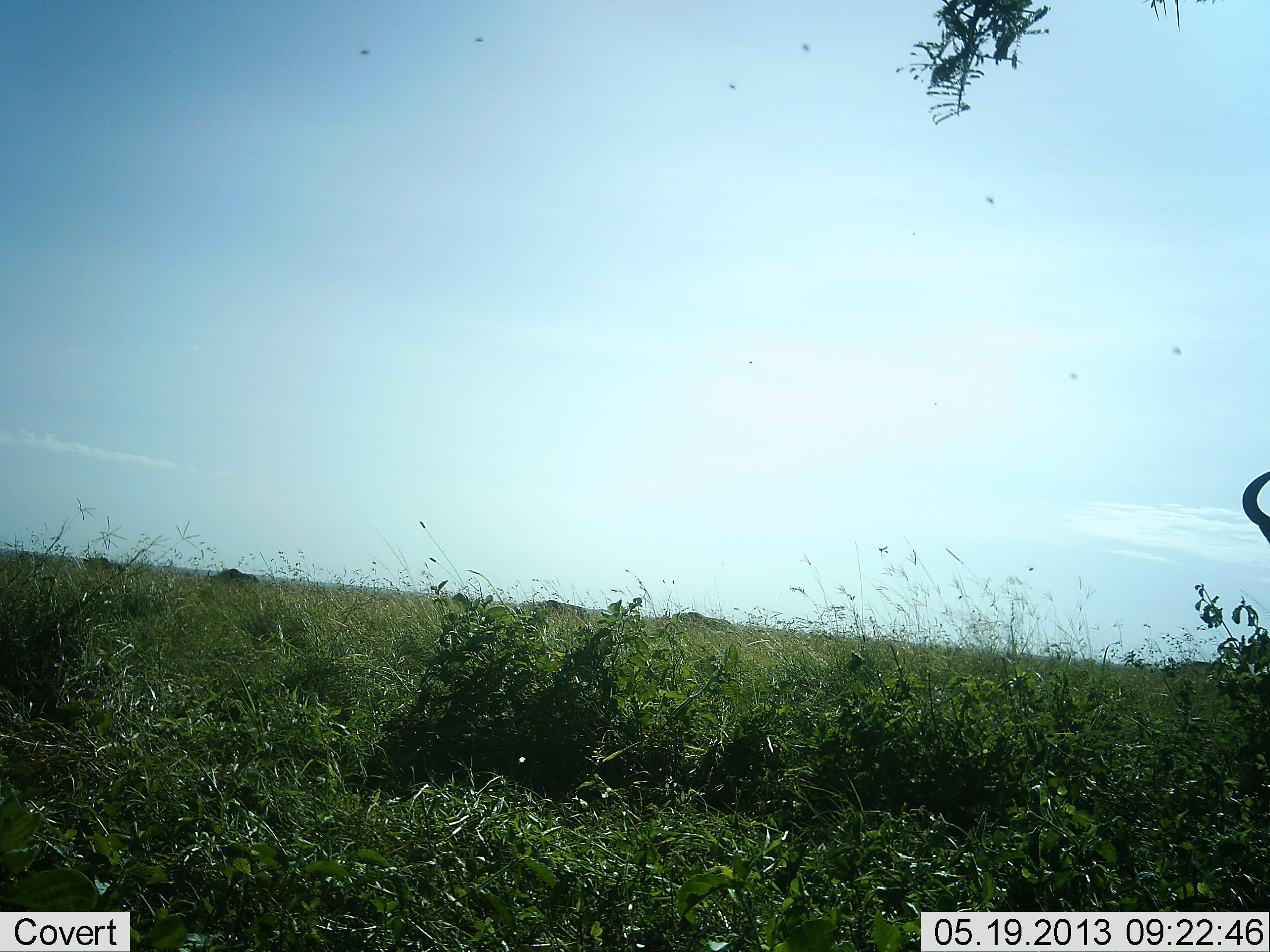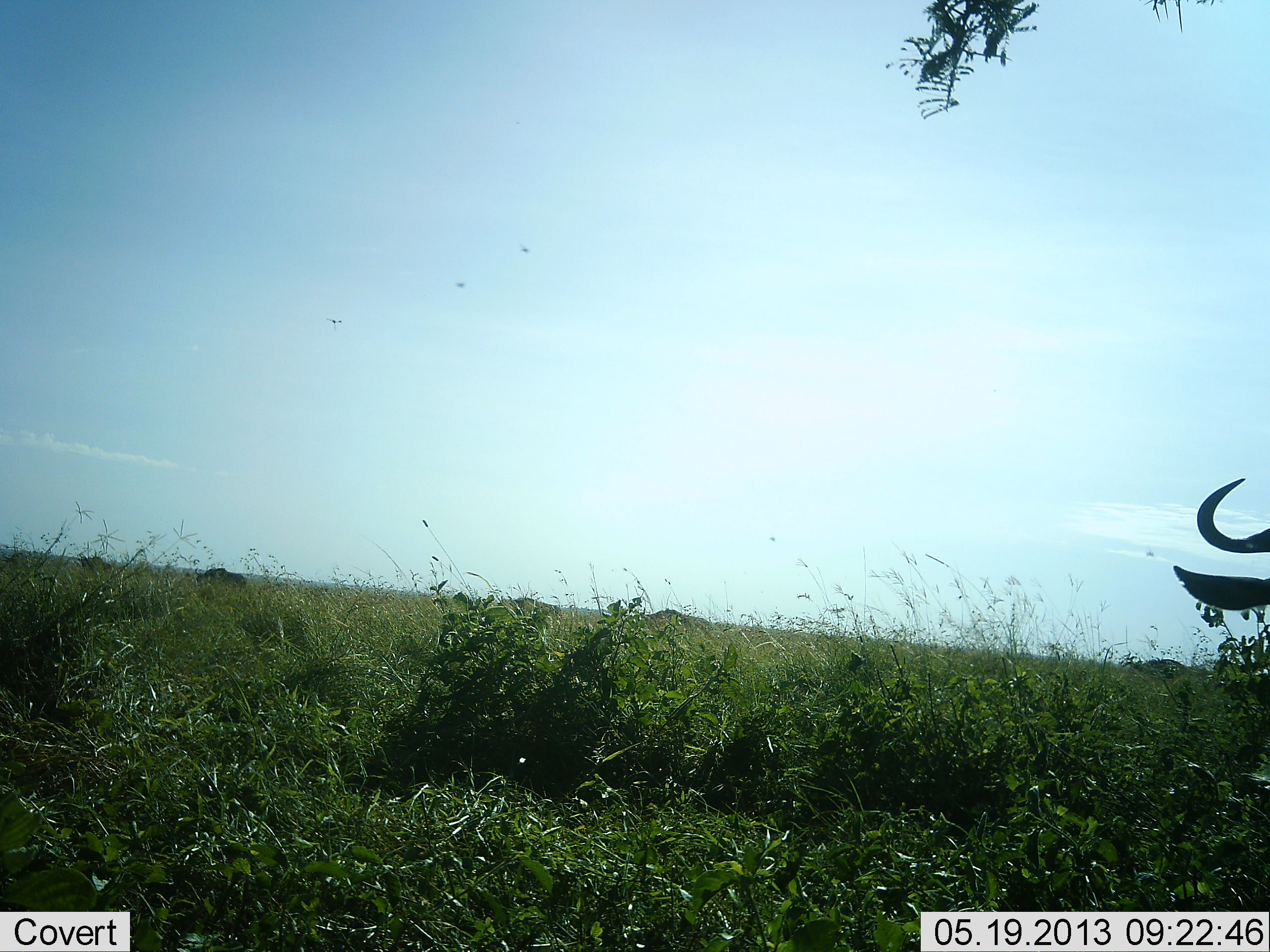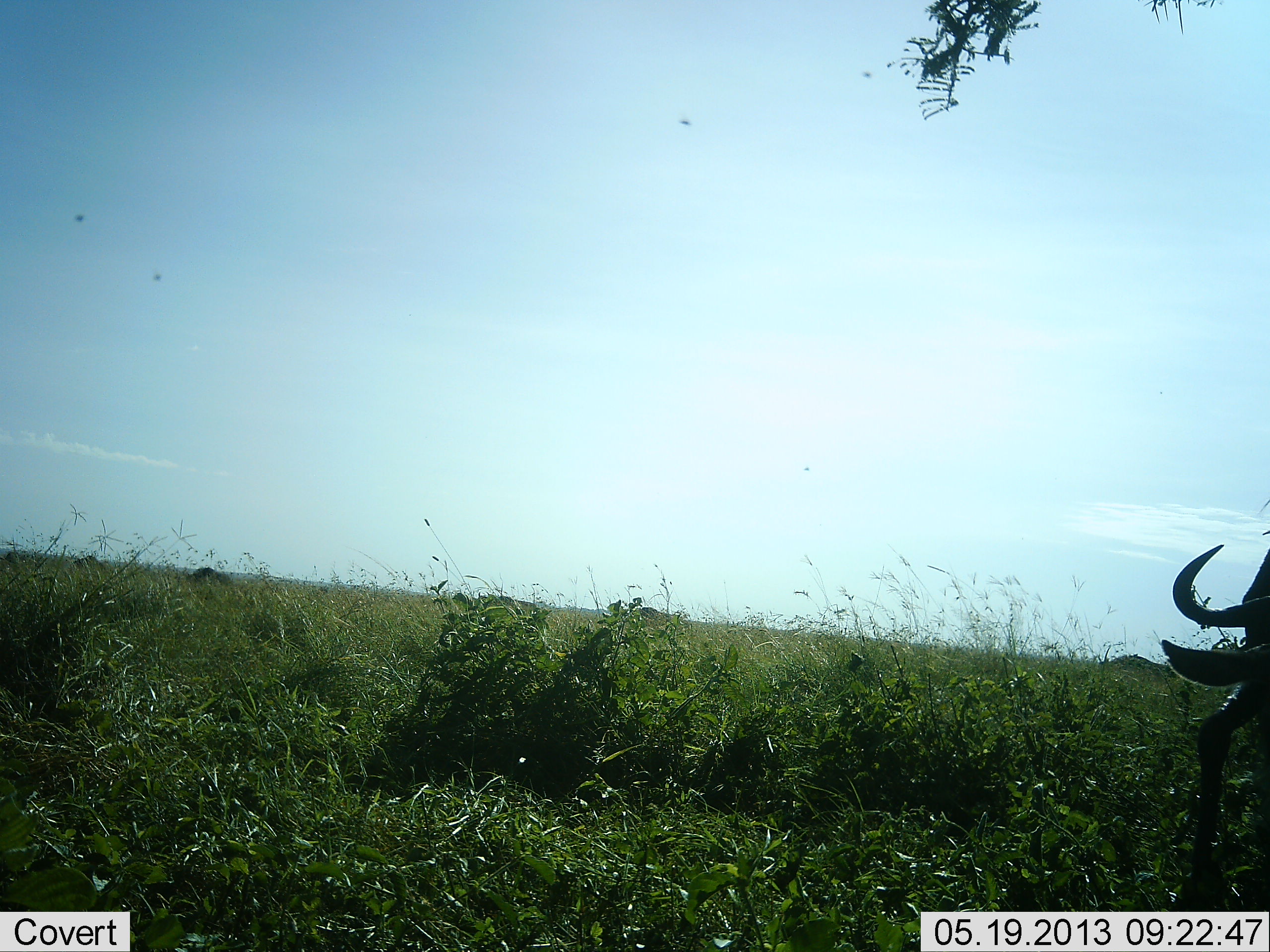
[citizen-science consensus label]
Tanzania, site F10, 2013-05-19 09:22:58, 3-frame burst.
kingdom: Animalia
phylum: Chordata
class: Mammalia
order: Artiodactyla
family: Bovidae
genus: Connochaetes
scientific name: Connochaetes taurinus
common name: blue wildebeest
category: wildebeest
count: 1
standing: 50%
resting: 0%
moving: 40%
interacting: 10%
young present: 0%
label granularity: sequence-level